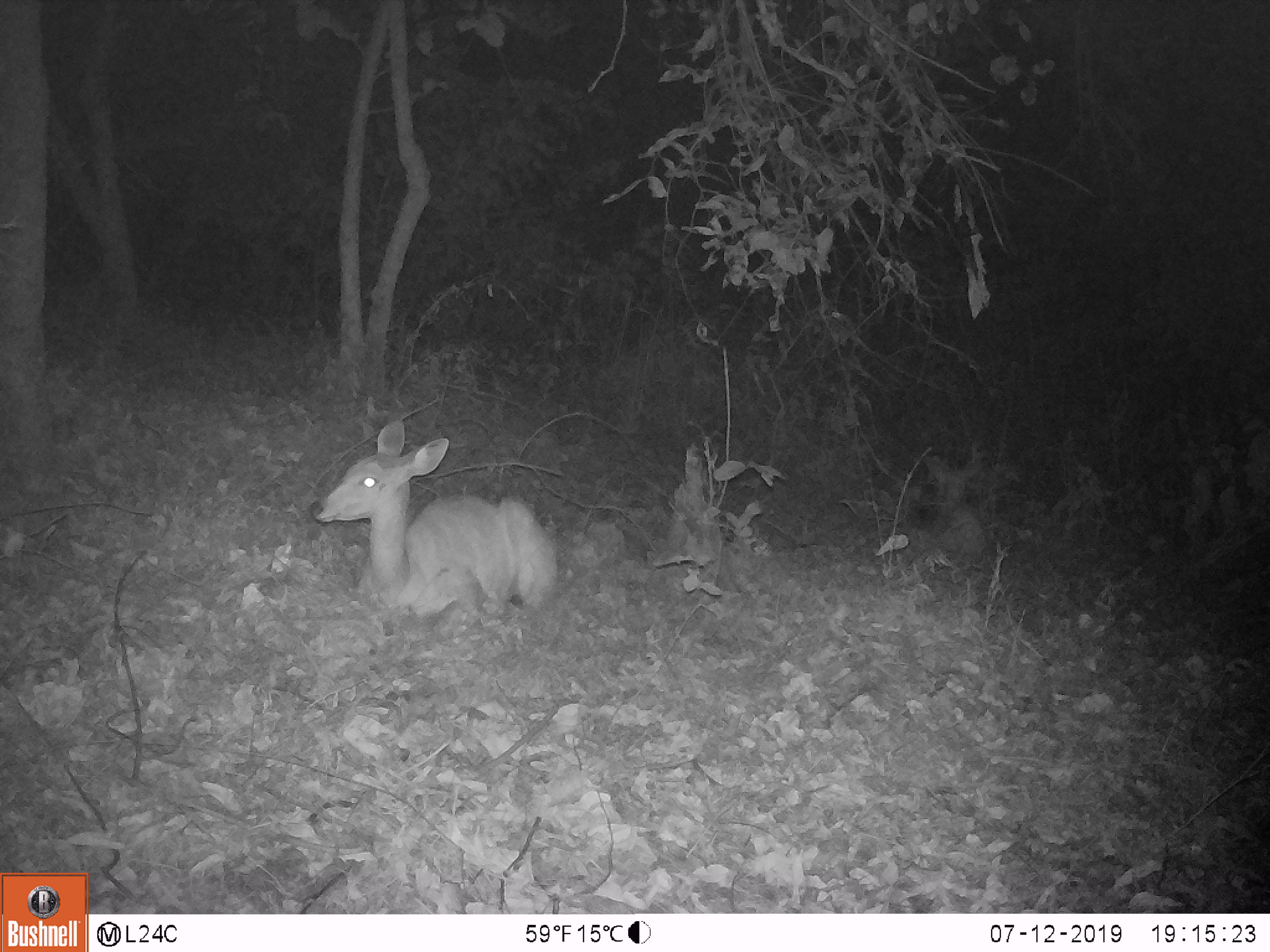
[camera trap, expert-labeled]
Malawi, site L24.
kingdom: Animalia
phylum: Chordata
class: Mammalia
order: Artiodactyla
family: Bovidae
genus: Tragelaphus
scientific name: Tragelaphus sylvaticus sylvaticus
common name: cape bushbuck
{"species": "cape bushbuck (Tragelaphus sylvaticus sylvaticus)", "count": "1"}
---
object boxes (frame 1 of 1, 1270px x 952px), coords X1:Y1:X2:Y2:
cape bushbuck: 308:411:565:622